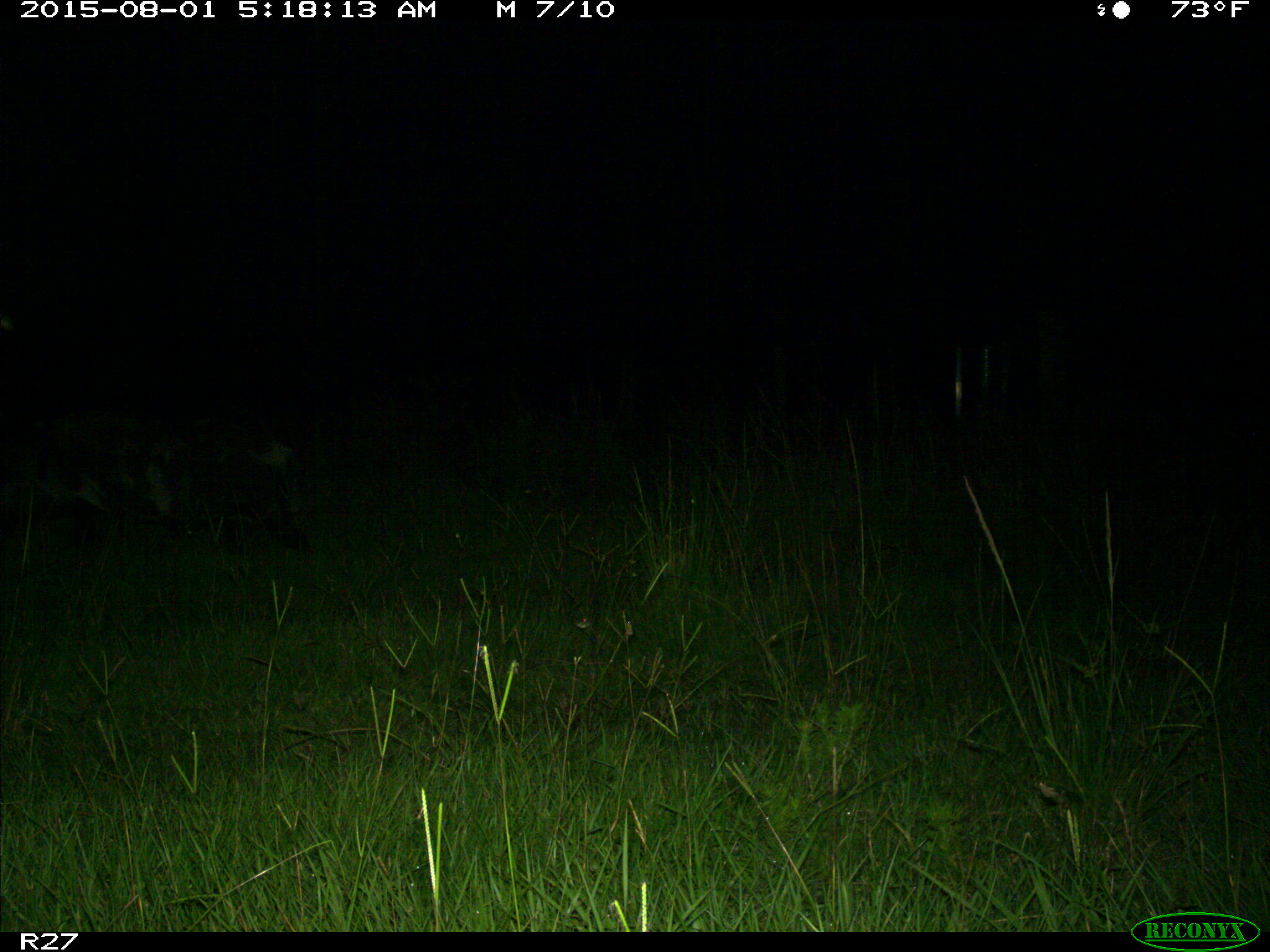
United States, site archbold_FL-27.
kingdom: Animalia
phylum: Chordata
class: Mammalia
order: Artiodactyla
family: Suidae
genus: Sus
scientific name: Sus scrofa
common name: wild boar